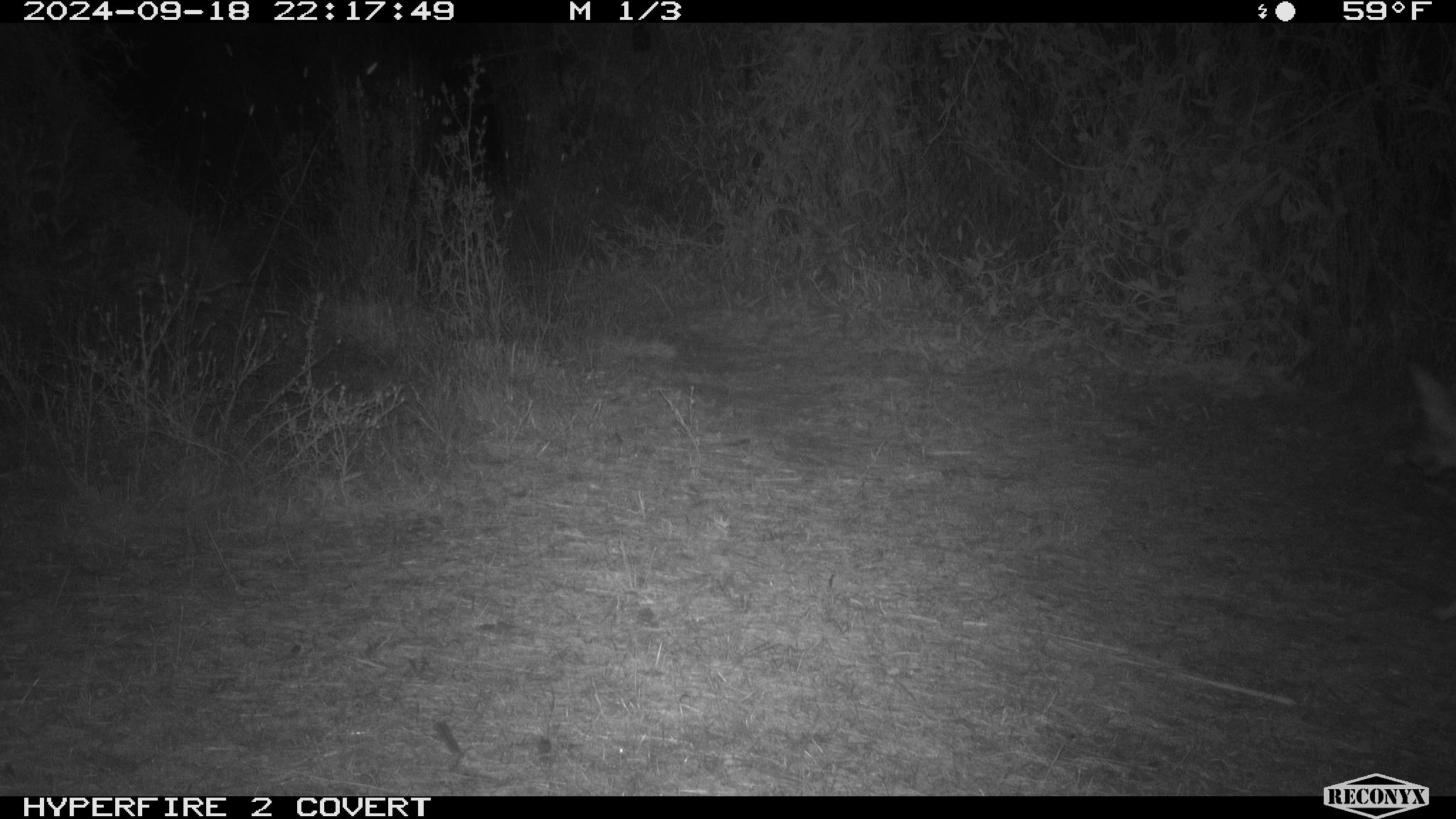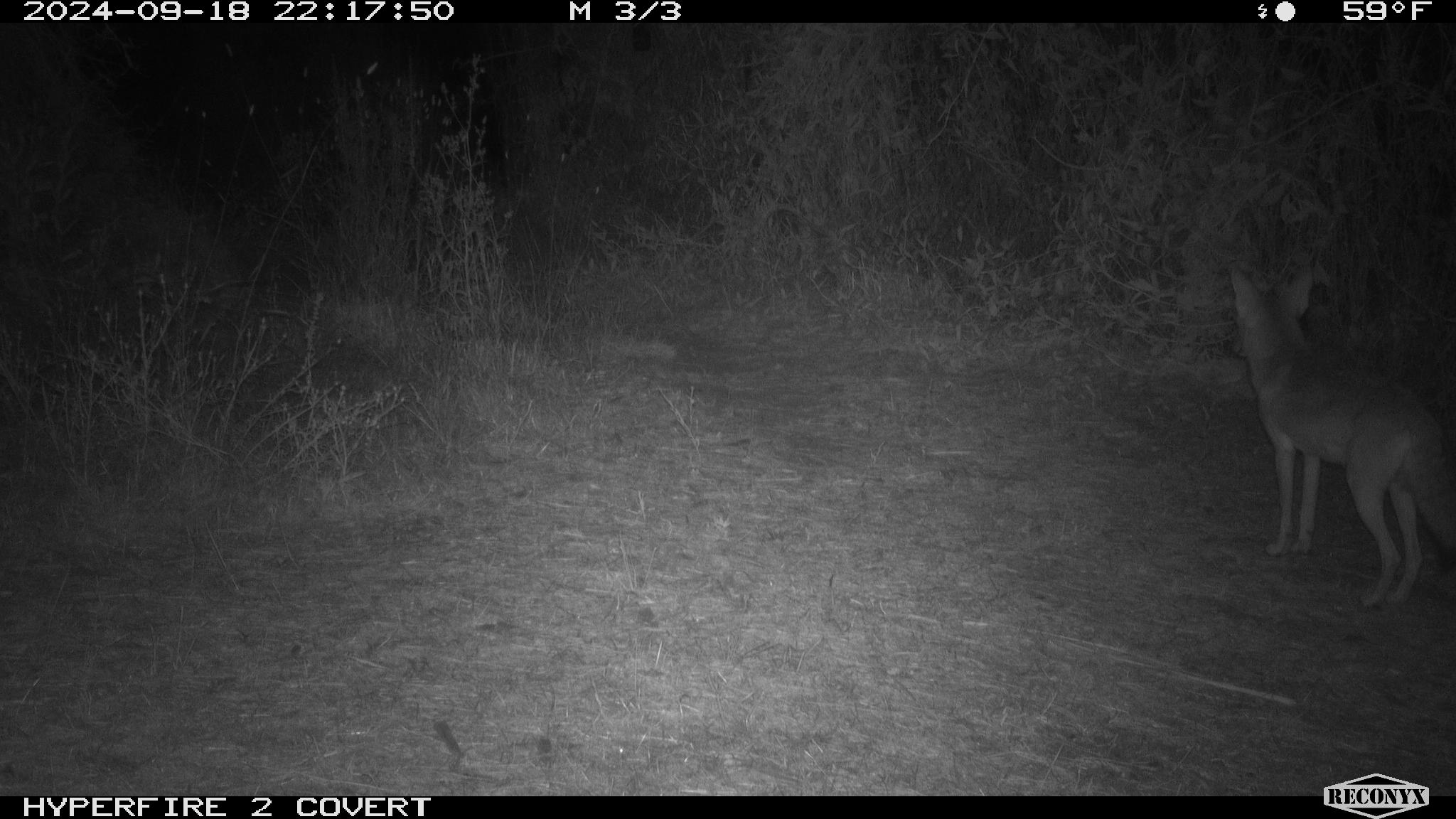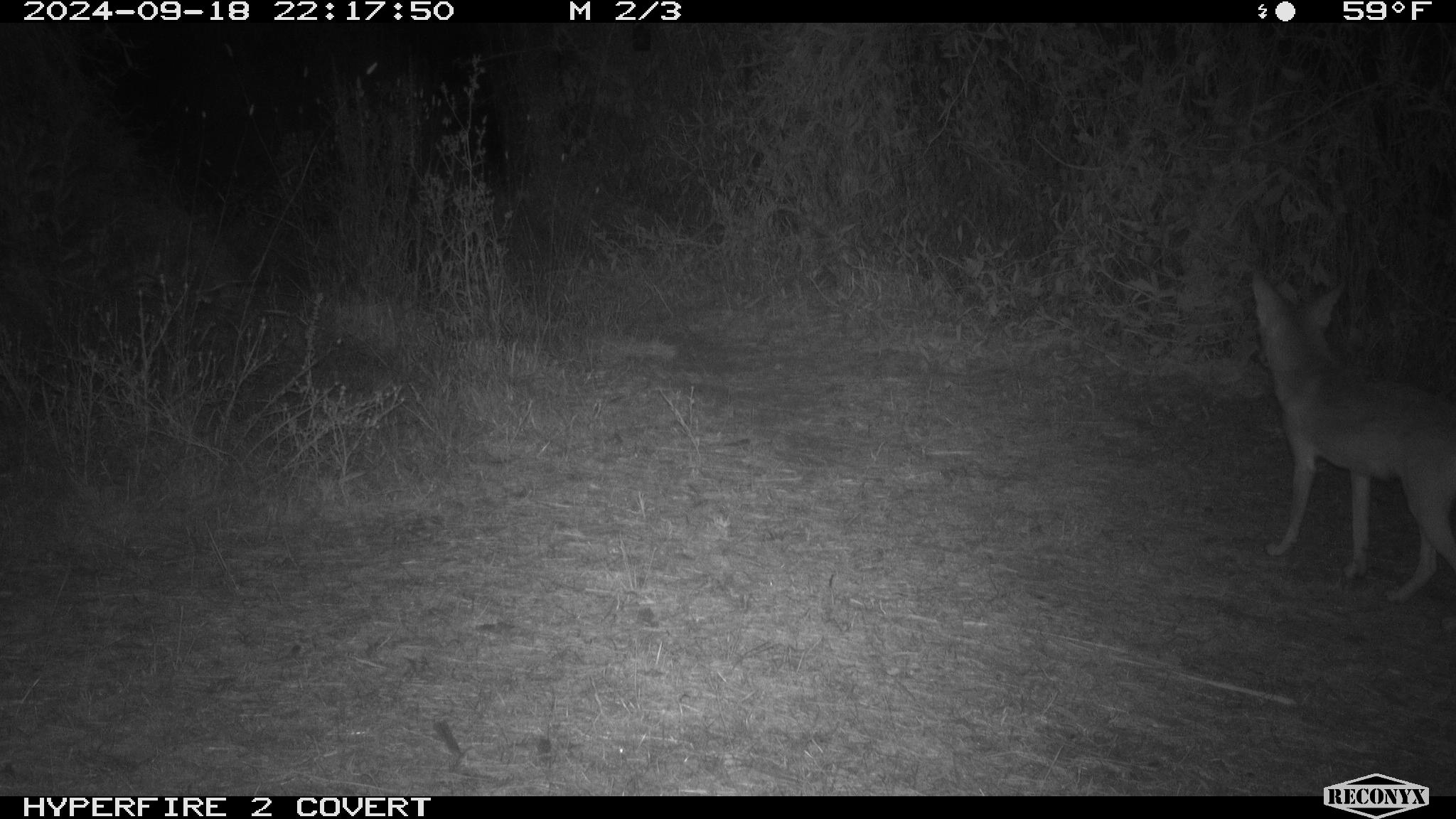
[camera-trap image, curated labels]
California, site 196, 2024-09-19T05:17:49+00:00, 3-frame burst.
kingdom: Animalia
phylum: Chordata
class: Mammalia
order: Carnivora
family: Canidae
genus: Canis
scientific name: Canis latrans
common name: coyote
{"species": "coyote (Canis latrans)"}